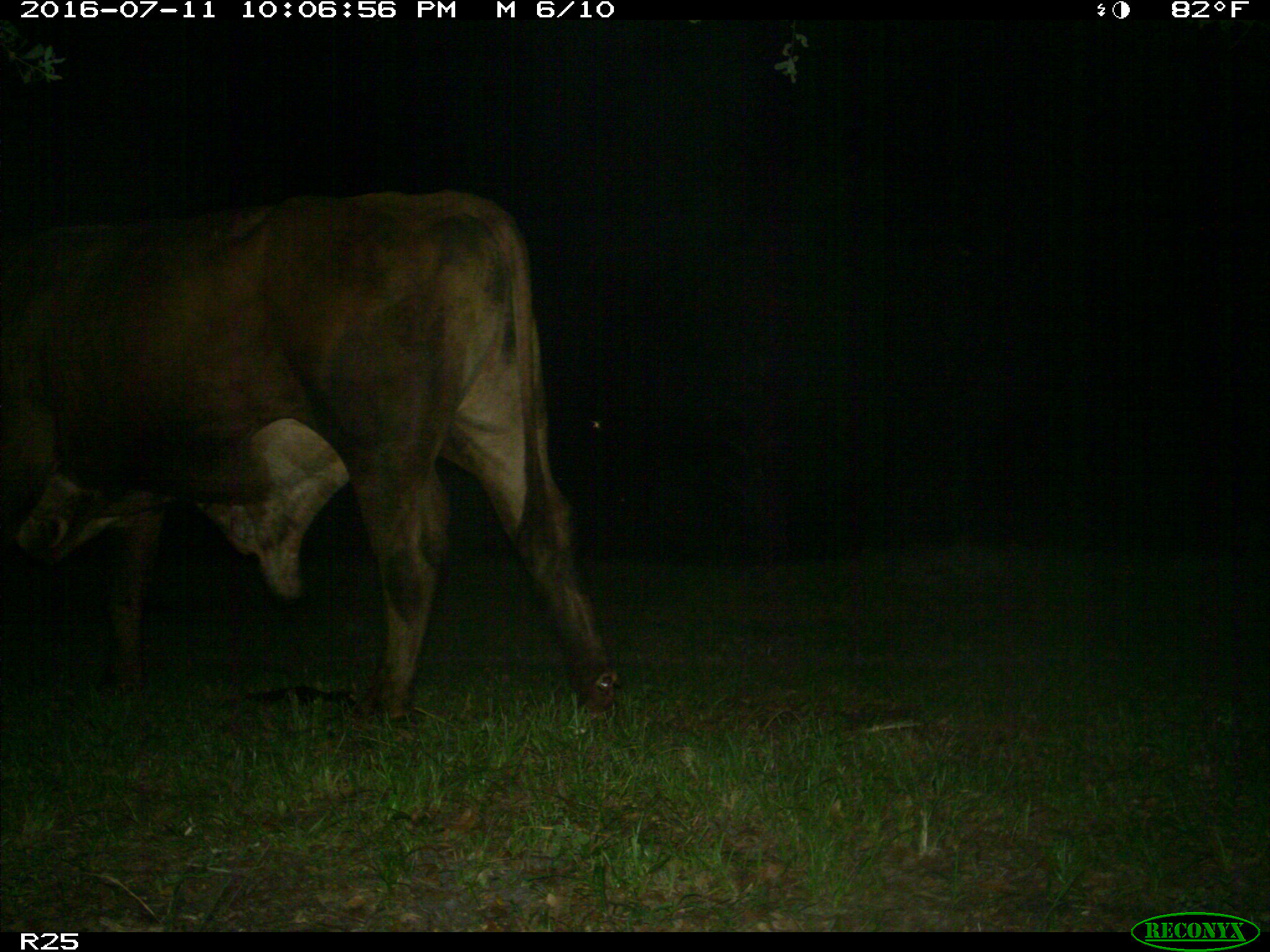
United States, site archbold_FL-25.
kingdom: Animalia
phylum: Chordata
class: Mammalia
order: Artiodactyla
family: Bovidae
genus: Bos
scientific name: Bos taurus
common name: domestic cow